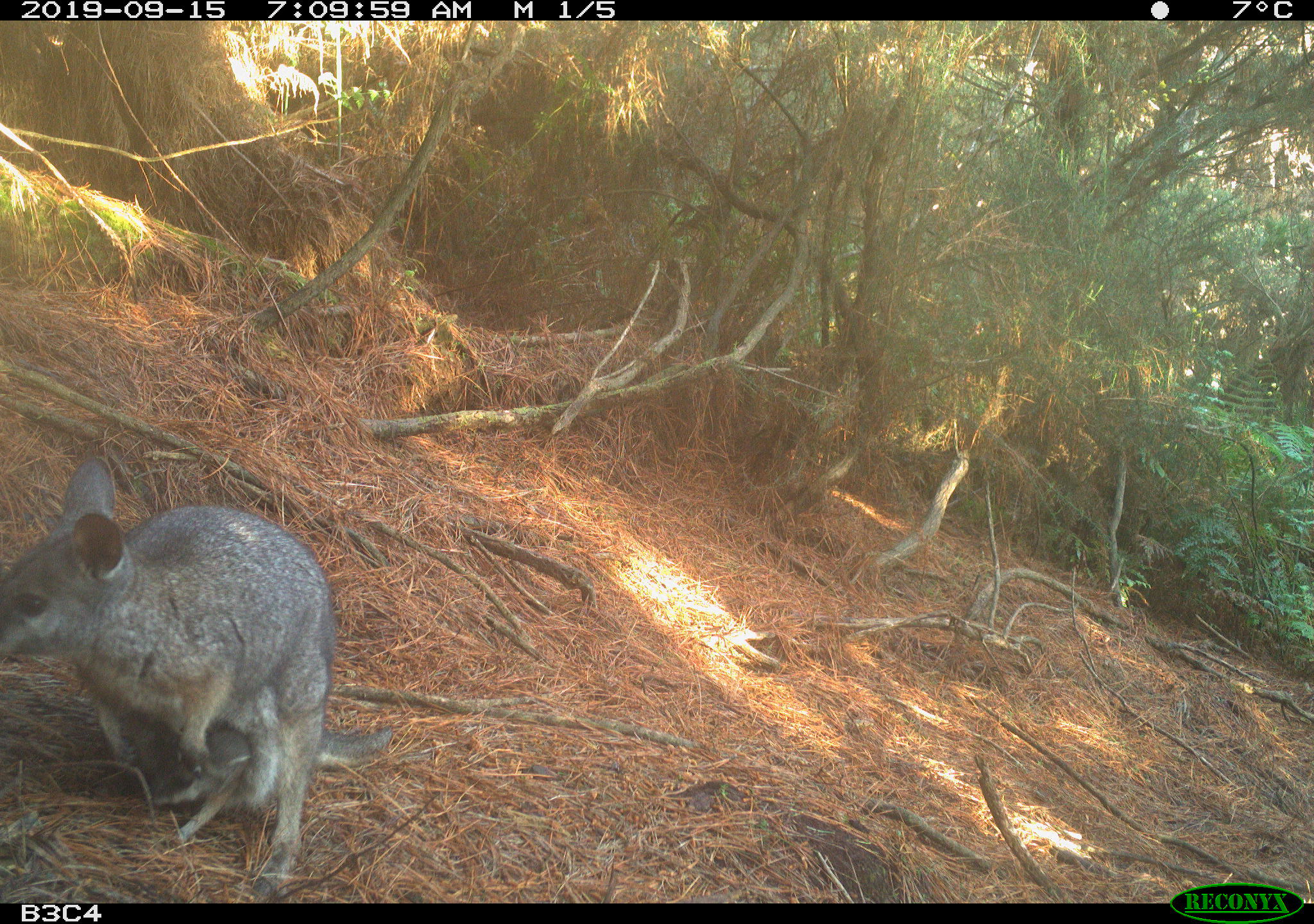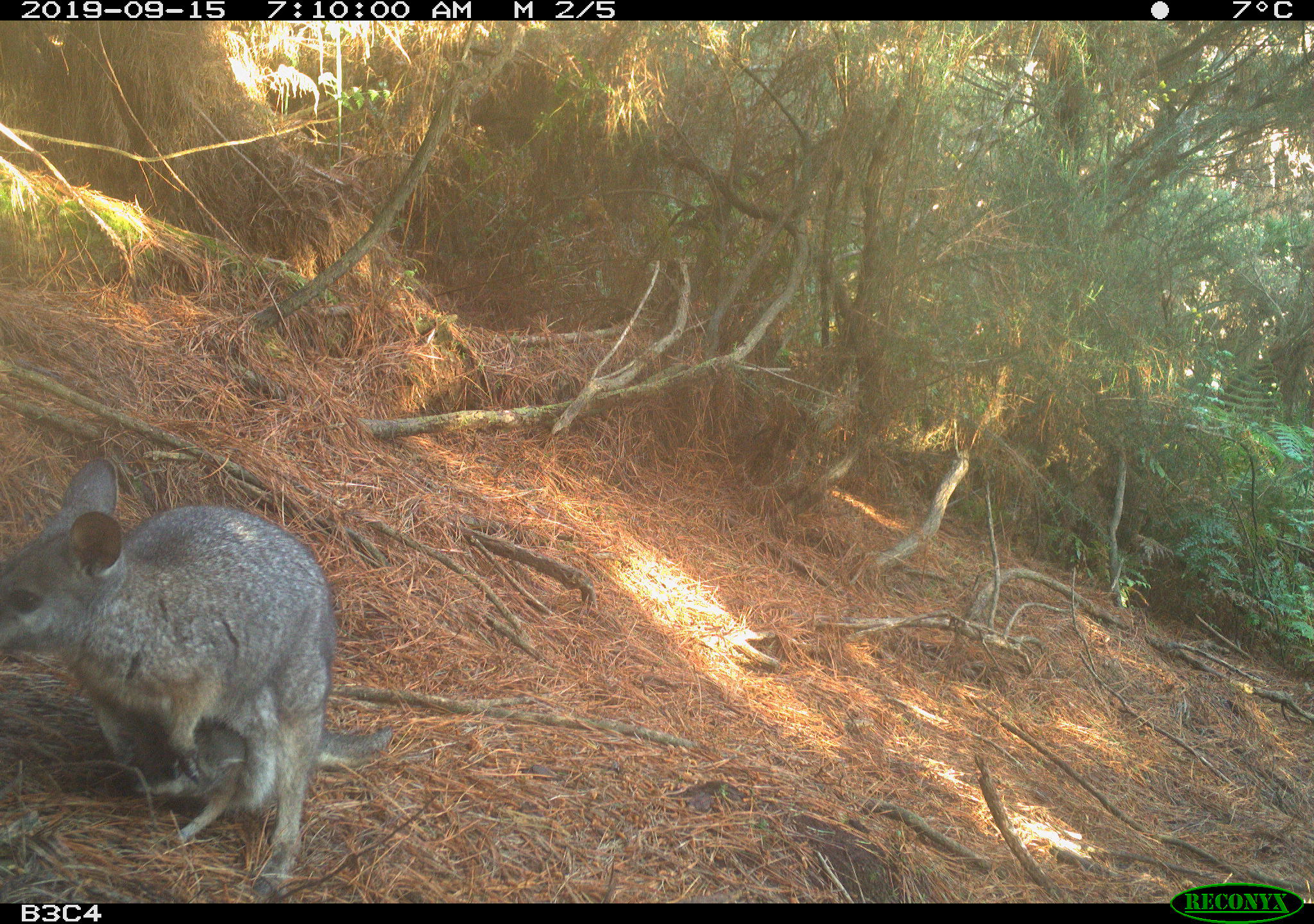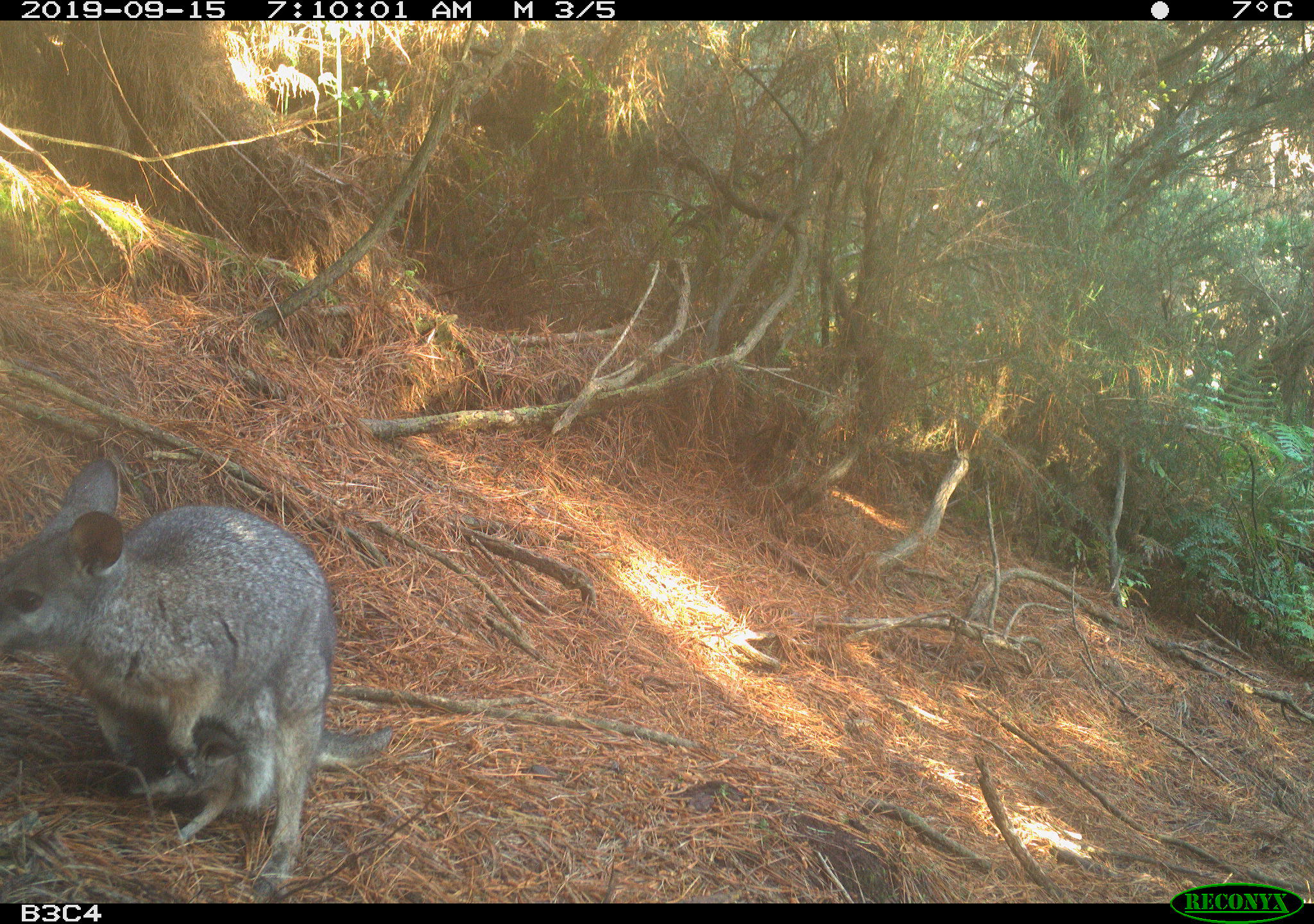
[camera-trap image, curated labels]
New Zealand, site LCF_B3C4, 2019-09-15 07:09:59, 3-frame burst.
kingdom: Animalia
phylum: Chordata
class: Mammalia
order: Diprotodontia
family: Macropodidae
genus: Notamacropus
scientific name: Notamacropus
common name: wallaby